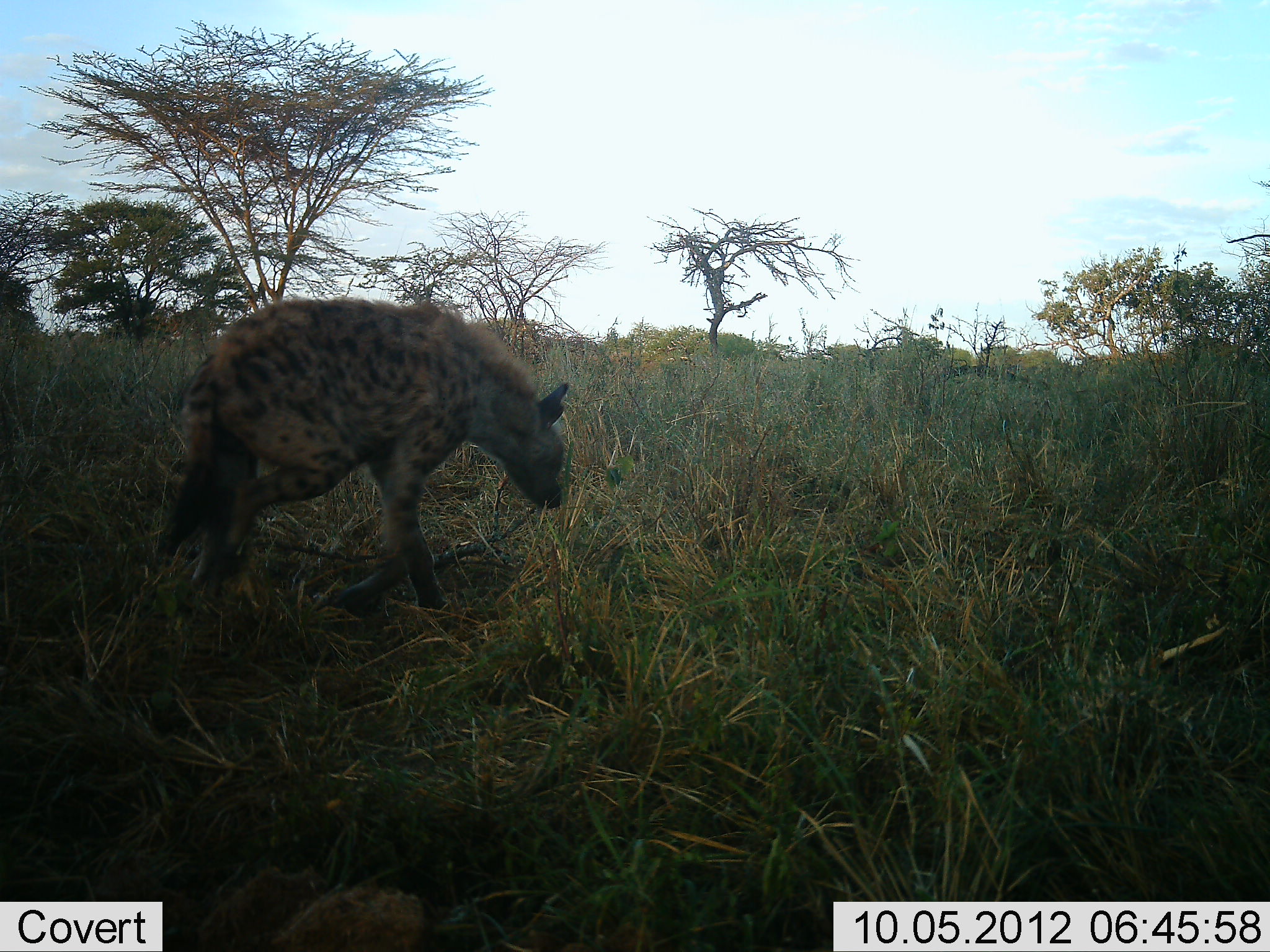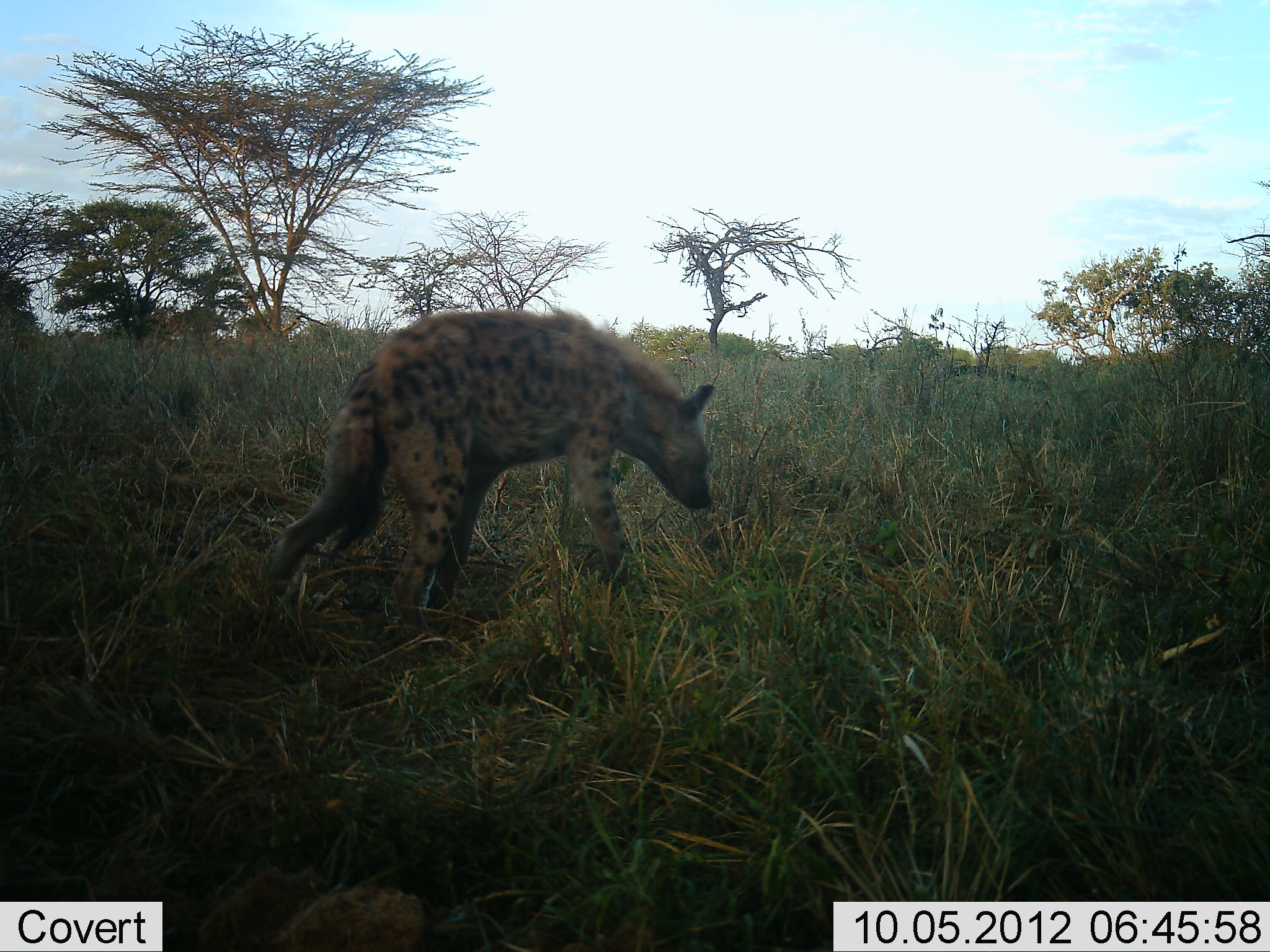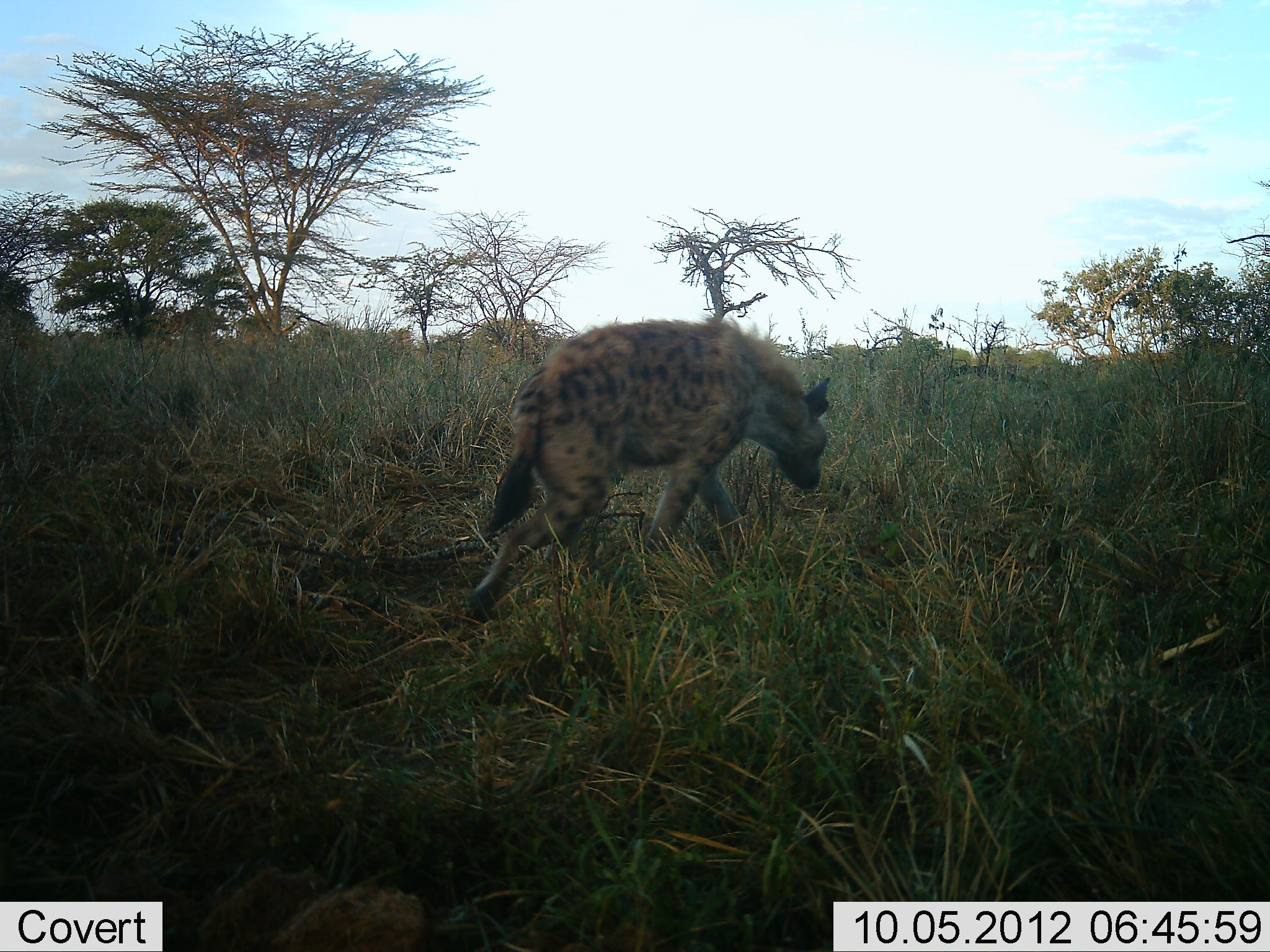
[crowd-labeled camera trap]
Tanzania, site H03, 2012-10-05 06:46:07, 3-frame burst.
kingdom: Animalia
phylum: Chordata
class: Mammalia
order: Carnivora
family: Hyaenidae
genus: Crocuta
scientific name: Crocuta crocuta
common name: spotted hyena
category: hyenaspotted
Hyenaspotted (spotted hyena) (Crocuta crocuta), count 1. Behavior (volunteer vote fractions): standing 0%, resting 0%, moving 100%, interacting 0%. Young present (vote fraction): 0%. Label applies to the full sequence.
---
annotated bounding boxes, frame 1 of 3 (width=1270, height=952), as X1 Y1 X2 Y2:
animal: 150 296 574 634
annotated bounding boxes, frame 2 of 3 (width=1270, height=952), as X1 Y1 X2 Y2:
animal: 261 309 722 649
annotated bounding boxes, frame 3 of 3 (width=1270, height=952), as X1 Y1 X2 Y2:
animal: 460 316 835 631